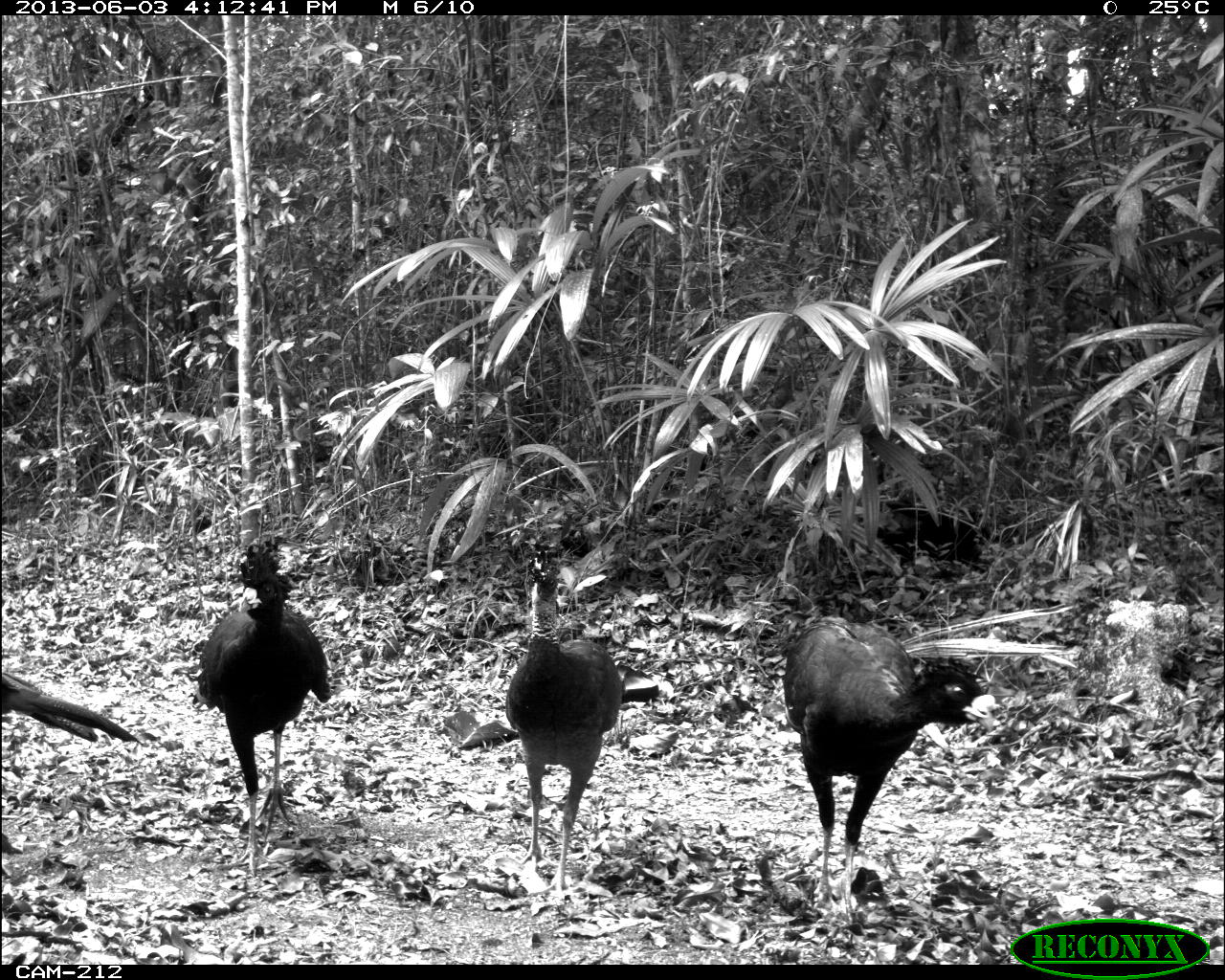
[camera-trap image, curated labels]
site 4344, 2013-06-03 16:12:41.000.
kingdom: Animalia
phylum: Chordata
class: Aves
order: Galliformes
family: Cracidae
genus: Crax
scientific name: Crax rubra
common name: great curassow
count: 5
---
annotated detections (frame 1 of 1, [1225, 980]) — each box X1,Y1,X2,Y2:
crax rubra: 778,615,995,922; 194,534,333,876; 505,547,624,887; 0,667,144,743